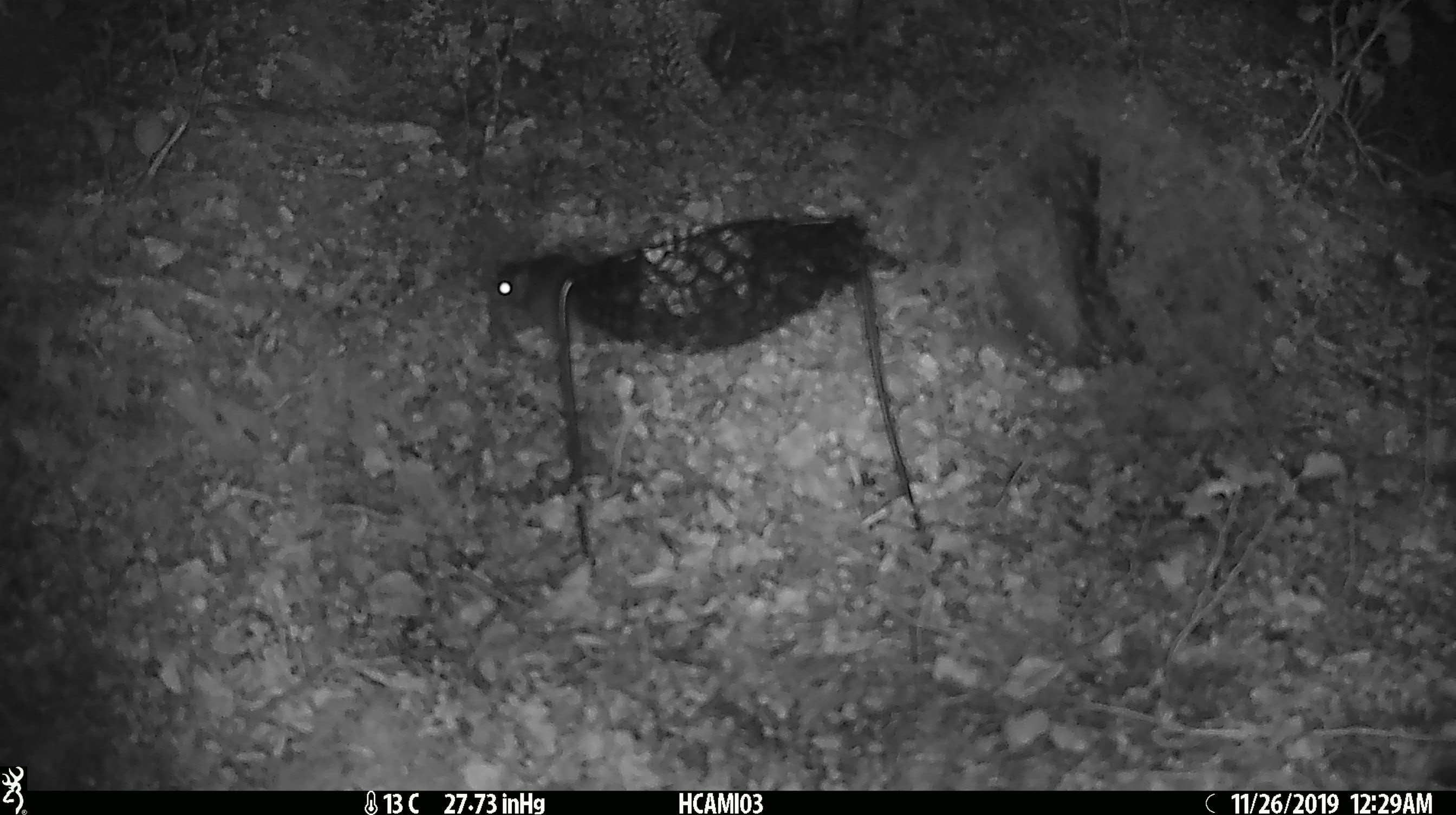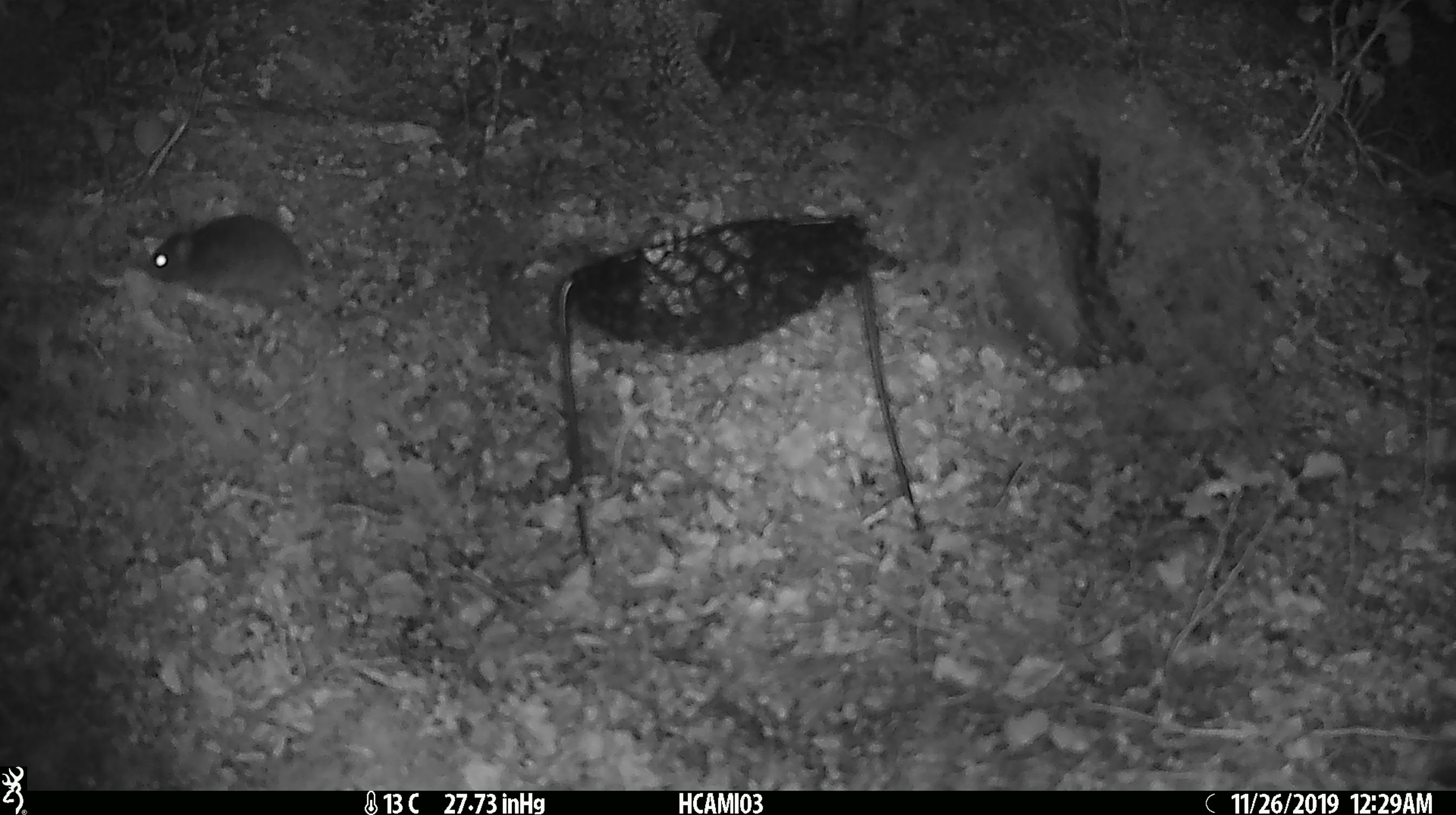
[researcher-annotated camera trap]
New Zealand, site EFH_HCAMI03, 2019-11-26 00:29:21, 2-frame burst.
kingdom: Animalia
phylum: Chordata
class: Mammalia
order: Rodentia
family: Muridae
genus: Mus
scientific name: Mus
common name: mouse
Mouse (Mus).